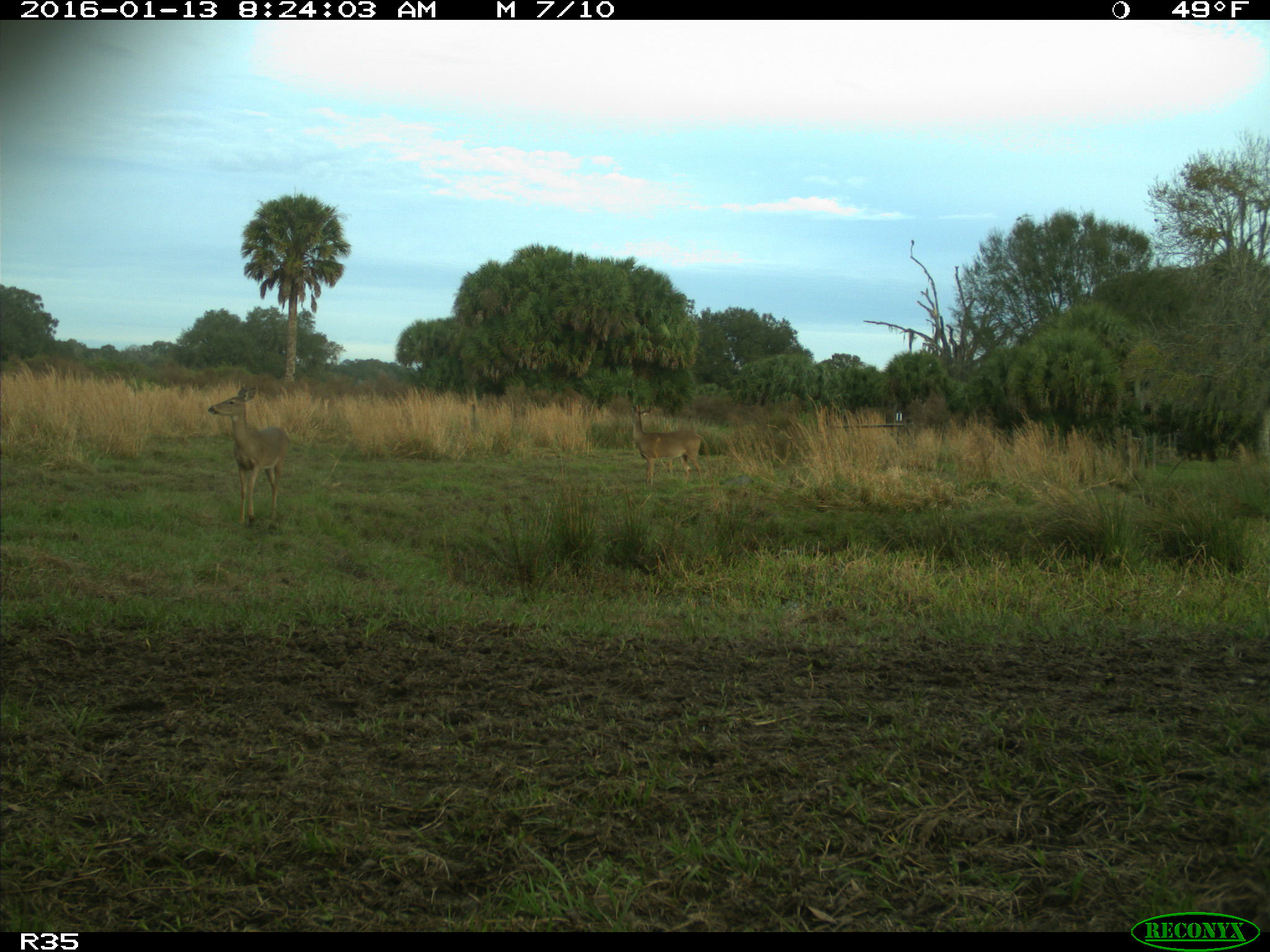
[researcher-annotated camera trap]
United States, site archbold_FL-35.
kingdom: Animalia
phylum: Chordata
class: Mammalia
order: Artiodactyla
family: Cervidae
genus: Odocoileus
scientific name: Odocoileus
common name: deer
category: unidentified deer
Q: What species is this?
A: Unidentified deer (deer) (Odocoileus).